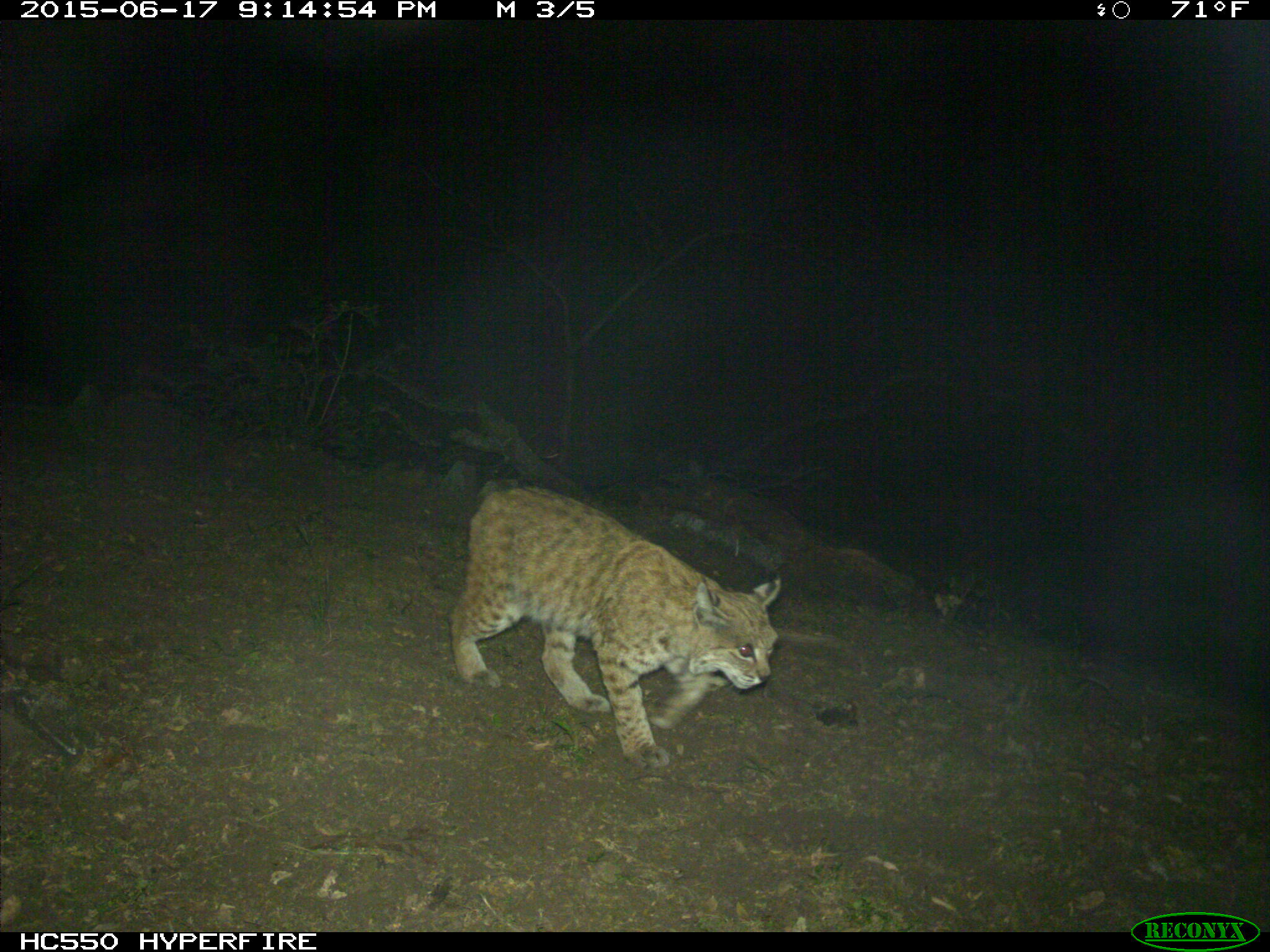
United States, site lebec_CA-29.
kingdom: Animalia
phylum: Chordata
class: Mammalia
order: Carnivora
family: Felidae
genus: Lynx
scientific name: Lynx rufus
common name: bobcat